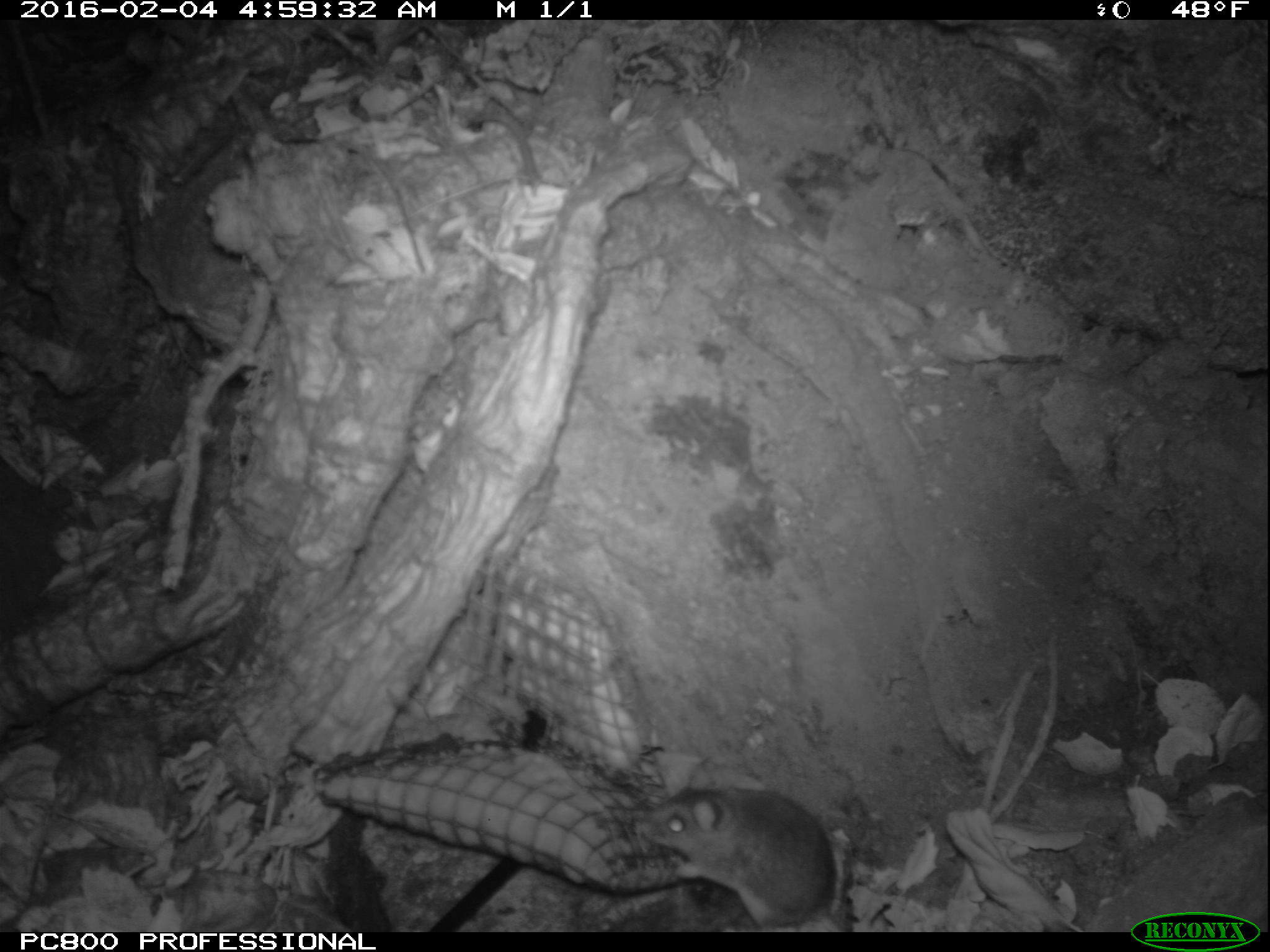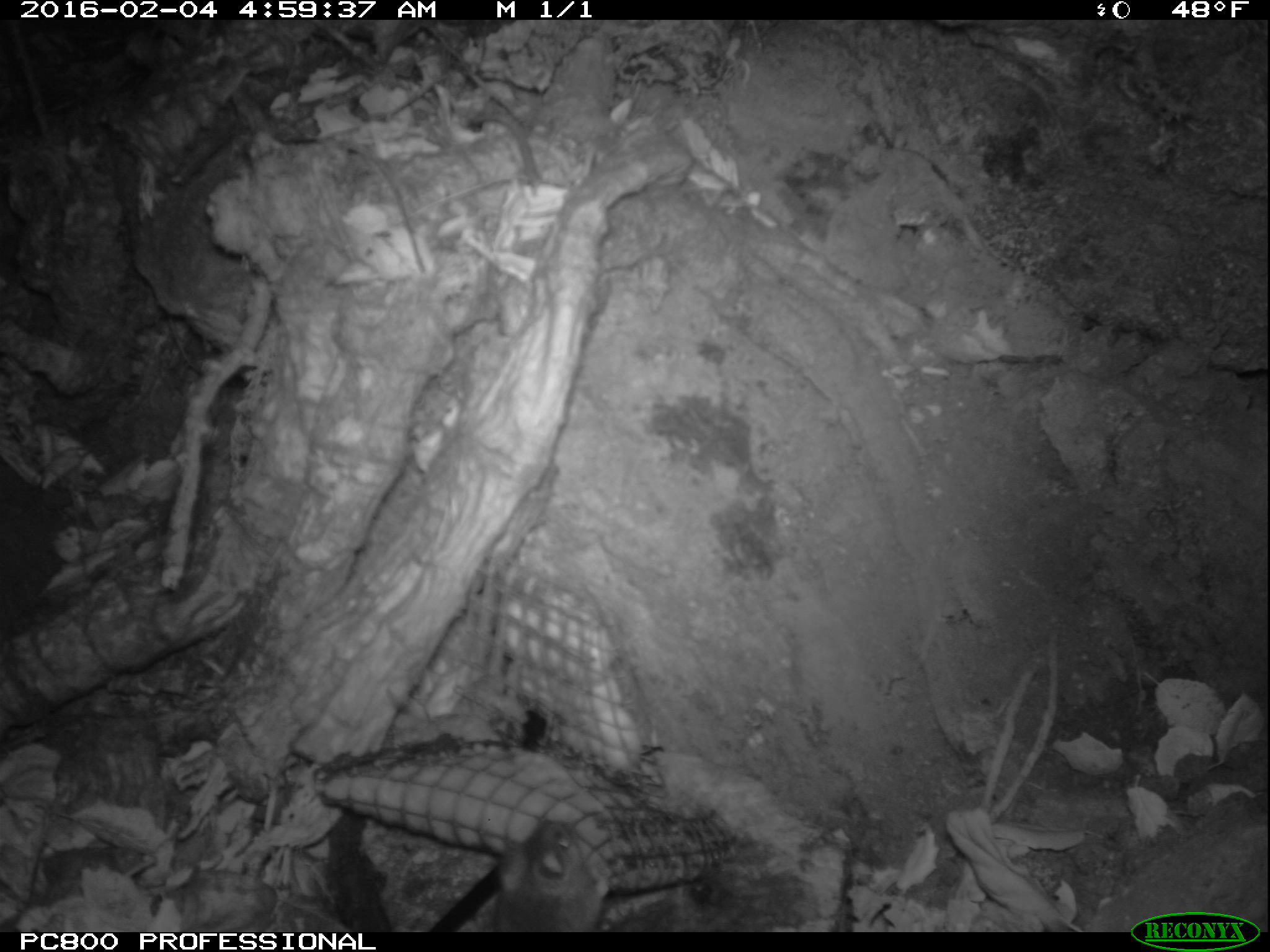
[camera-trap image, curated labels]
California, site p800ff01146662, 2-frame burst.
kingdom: Animalia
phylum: Chordata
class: Mammalia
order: Rodentia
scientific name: Rodentia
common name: rodent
Rodent (Rodentia).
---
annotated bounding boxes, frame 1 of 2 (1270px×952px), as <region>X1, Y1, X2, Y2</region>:
rodent: <region>639, 762, 845, 932</region>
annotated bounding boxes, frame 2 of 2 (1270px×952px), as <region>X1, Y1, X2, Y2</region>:
rodent: <region>490, 819, 612, 932</region>